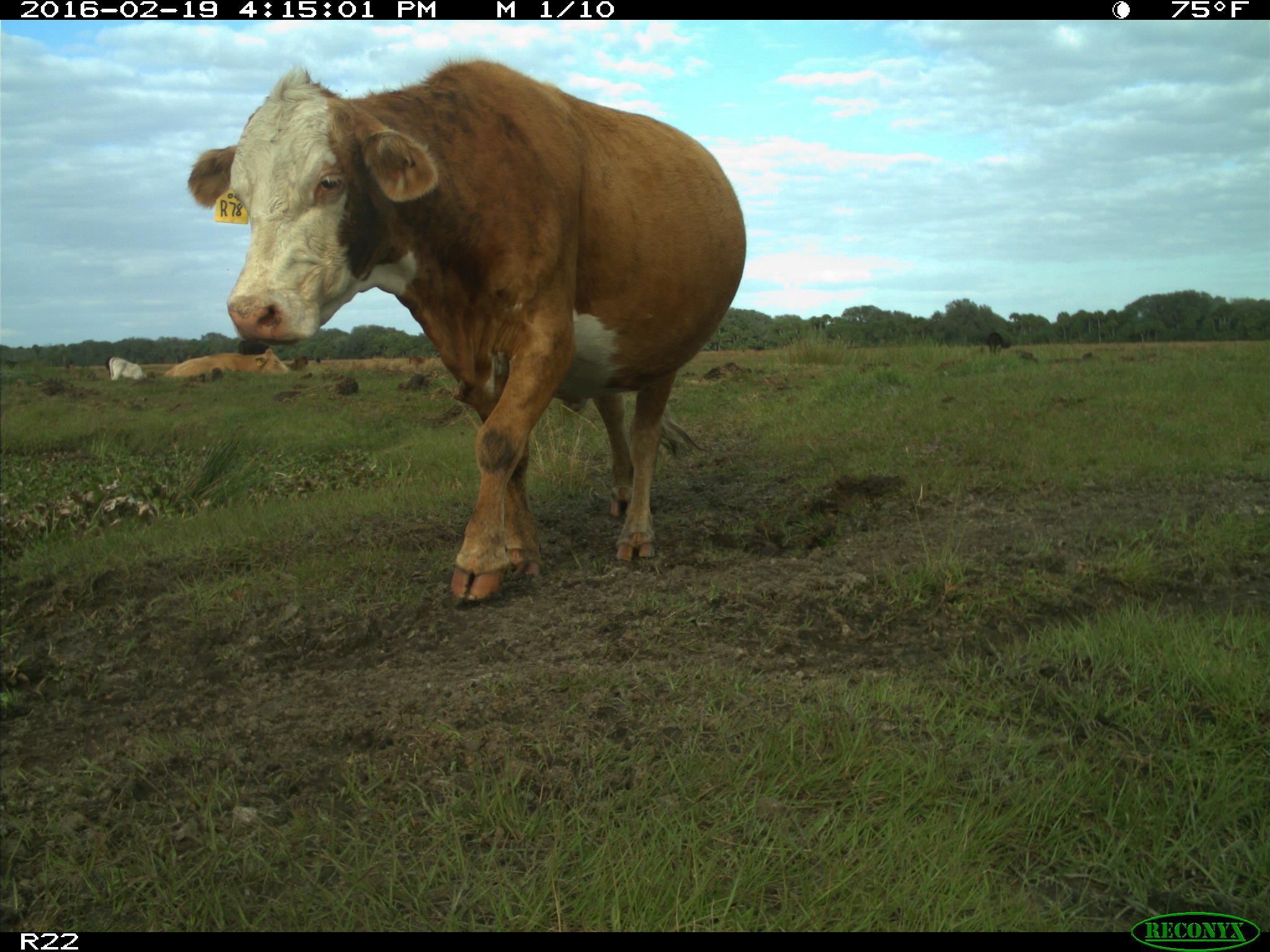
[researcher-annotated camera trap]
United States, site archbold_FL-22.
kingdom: Animalia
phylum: Chordata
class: Mammalia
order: Artiodactyla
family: Bovidae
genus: Bos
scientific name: Bos taurus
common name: domestic cow